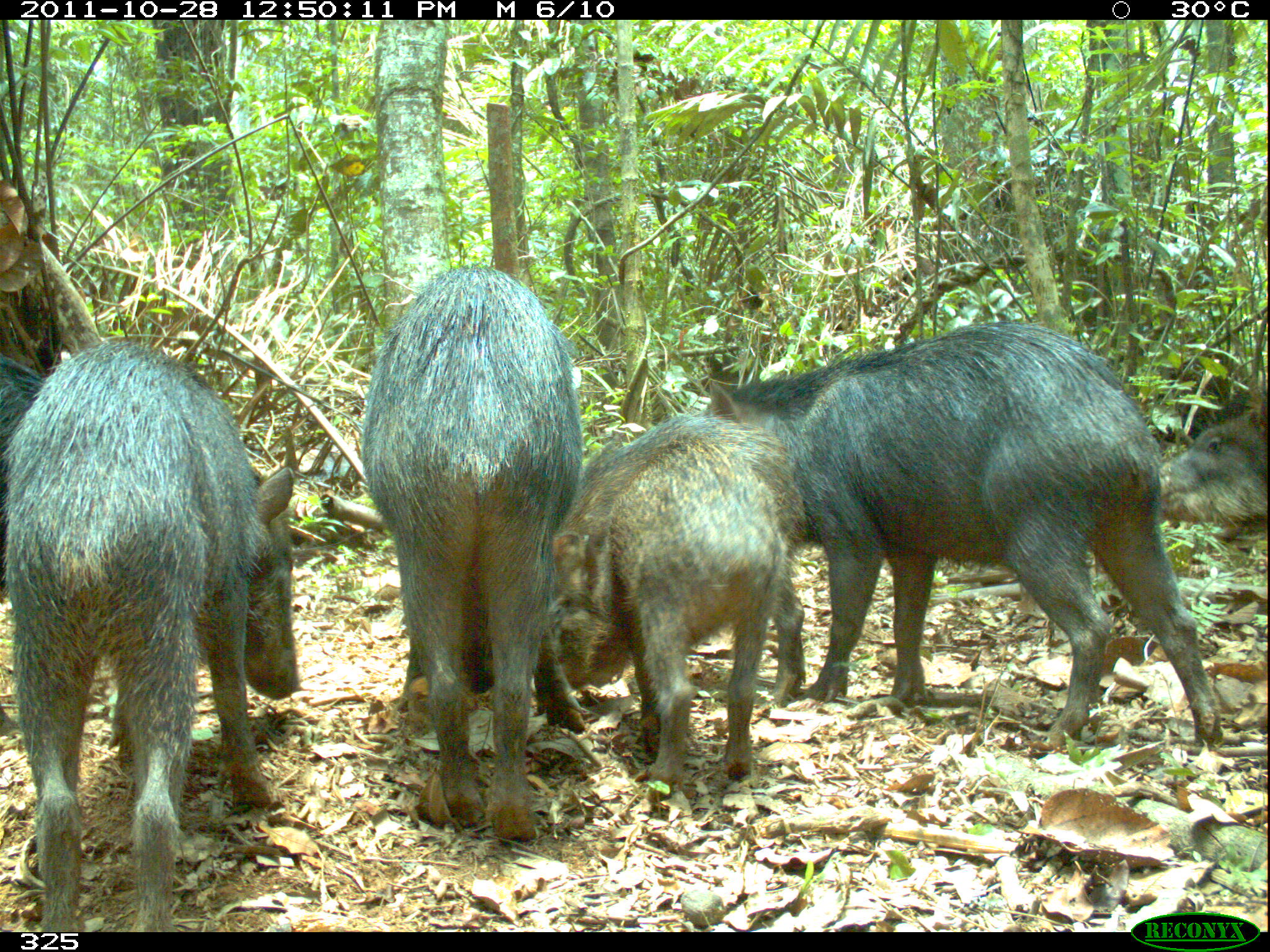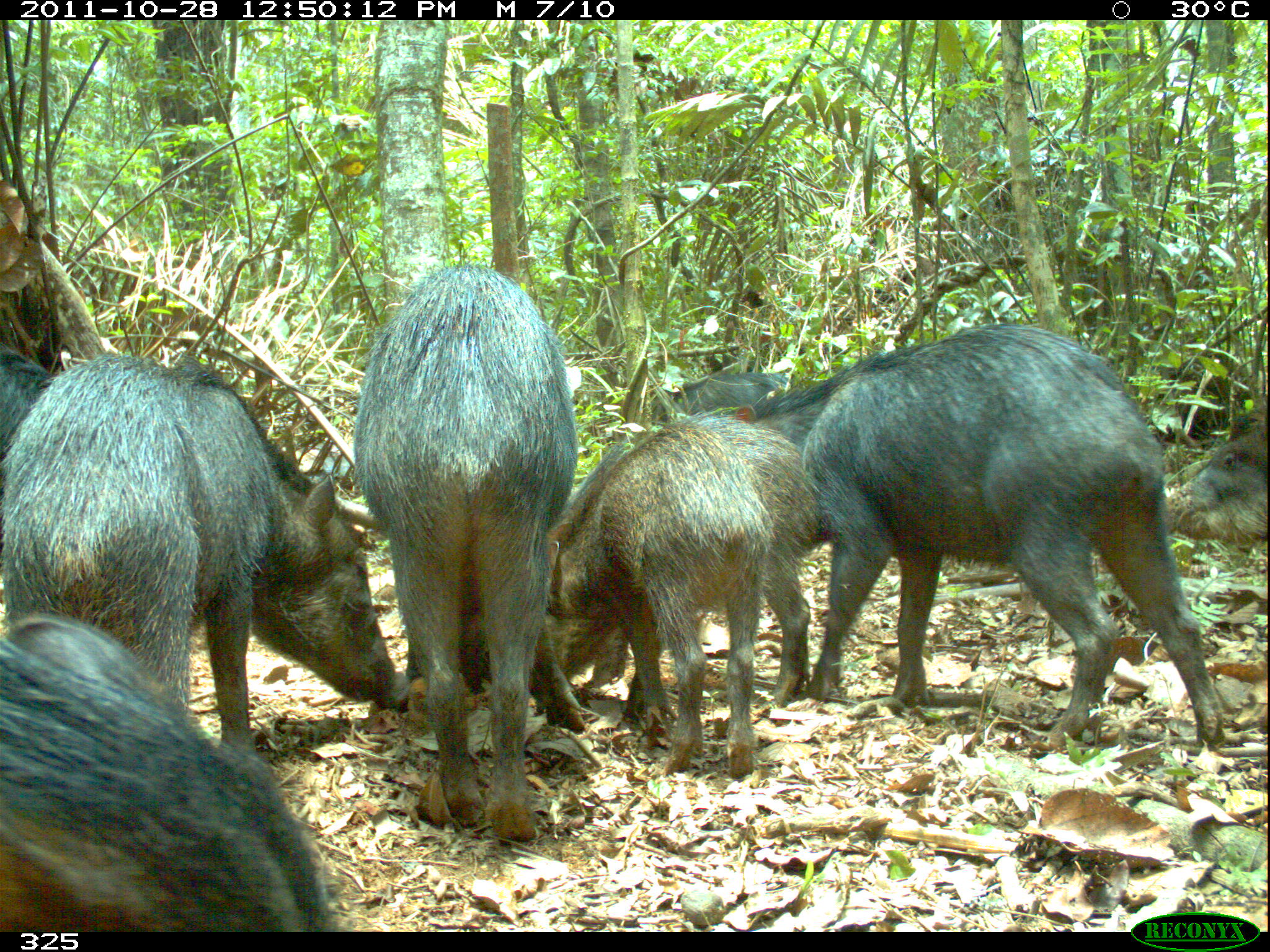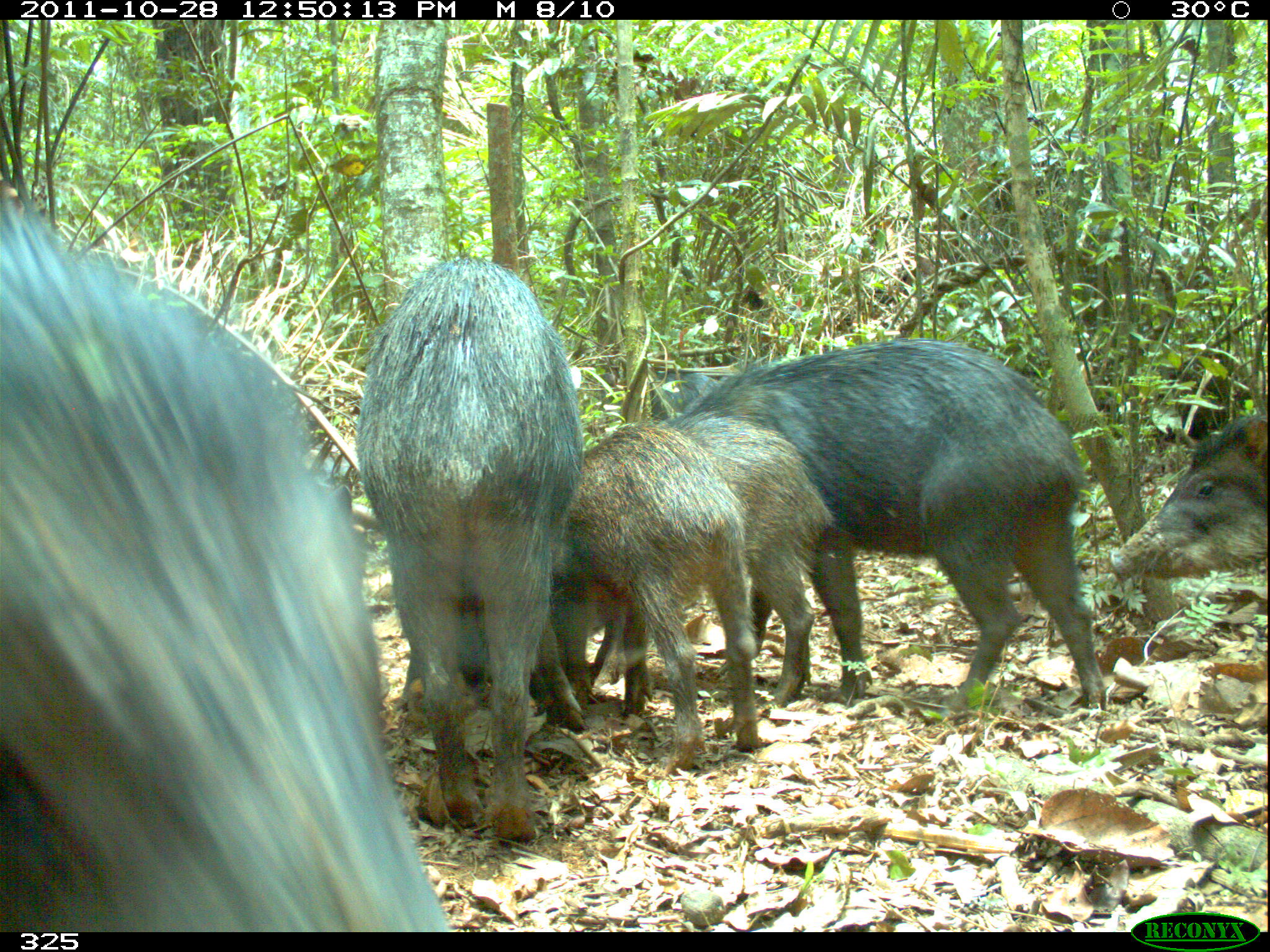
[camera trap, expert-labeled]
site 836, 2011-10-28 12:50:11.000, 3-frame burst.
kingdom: Animalia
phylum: Chordata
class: Mammalia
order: Artiodactyla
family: Tayassuidae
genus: Tayassu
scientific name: Tayassu pecari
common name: white-lipped peccary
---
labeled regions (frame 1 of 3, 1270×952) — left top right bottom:
tayassu pecari: 704 322 1222 750; 11 339 300 930; 363 262 589 844; 549 430 788 804; 536 411 802 687; 1154 387 1267 531; 0 350 39 735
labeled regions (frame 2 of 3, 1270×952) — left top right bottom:
tayassu pecari: 717 324 1226 750; 0 351 401 756; 352 265 579 844; 3 614 329 931; 538 424 822 714; 546 424 770 777; 1159 408 1268 543; 661 369 793 424; 0 350 45 459